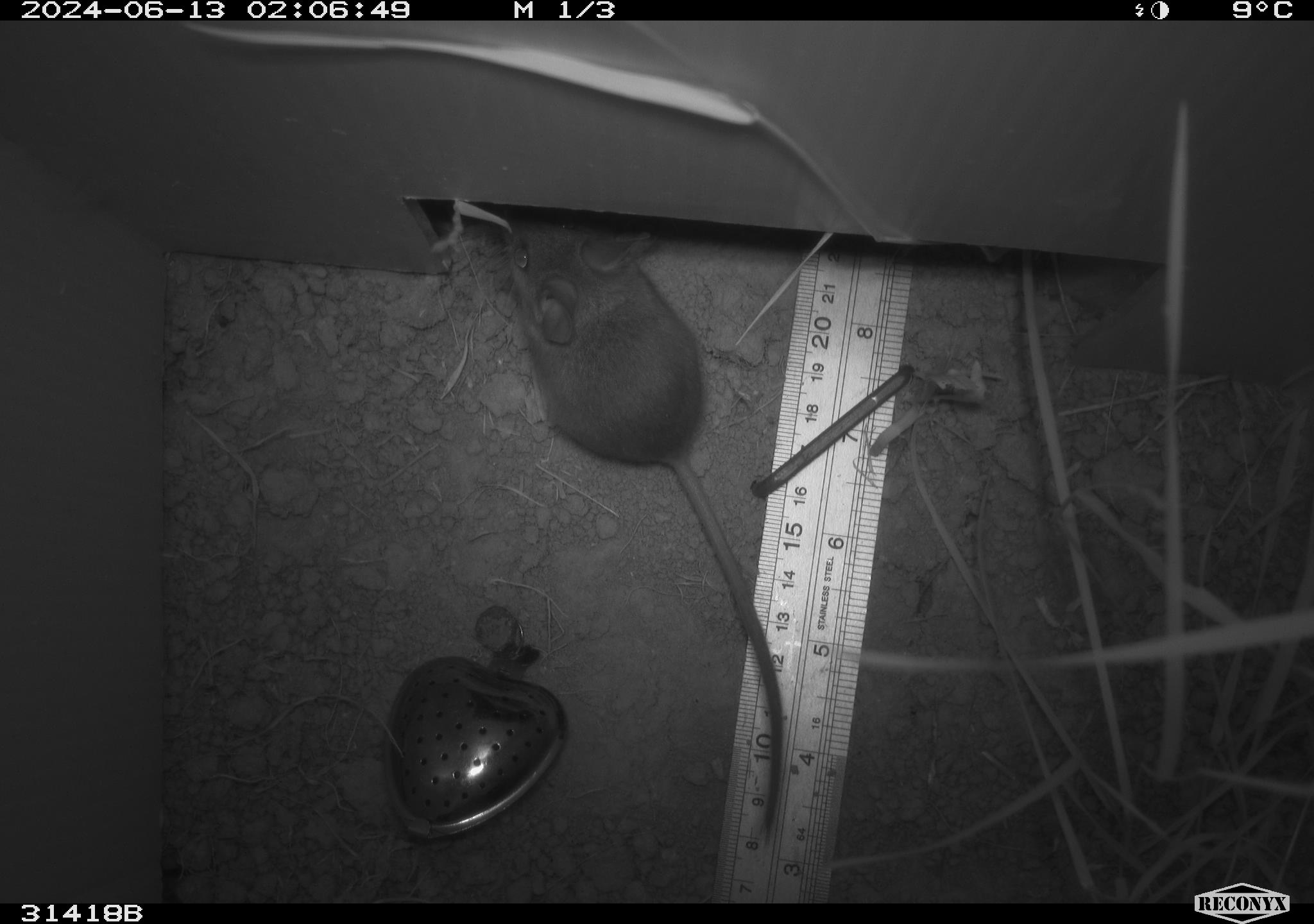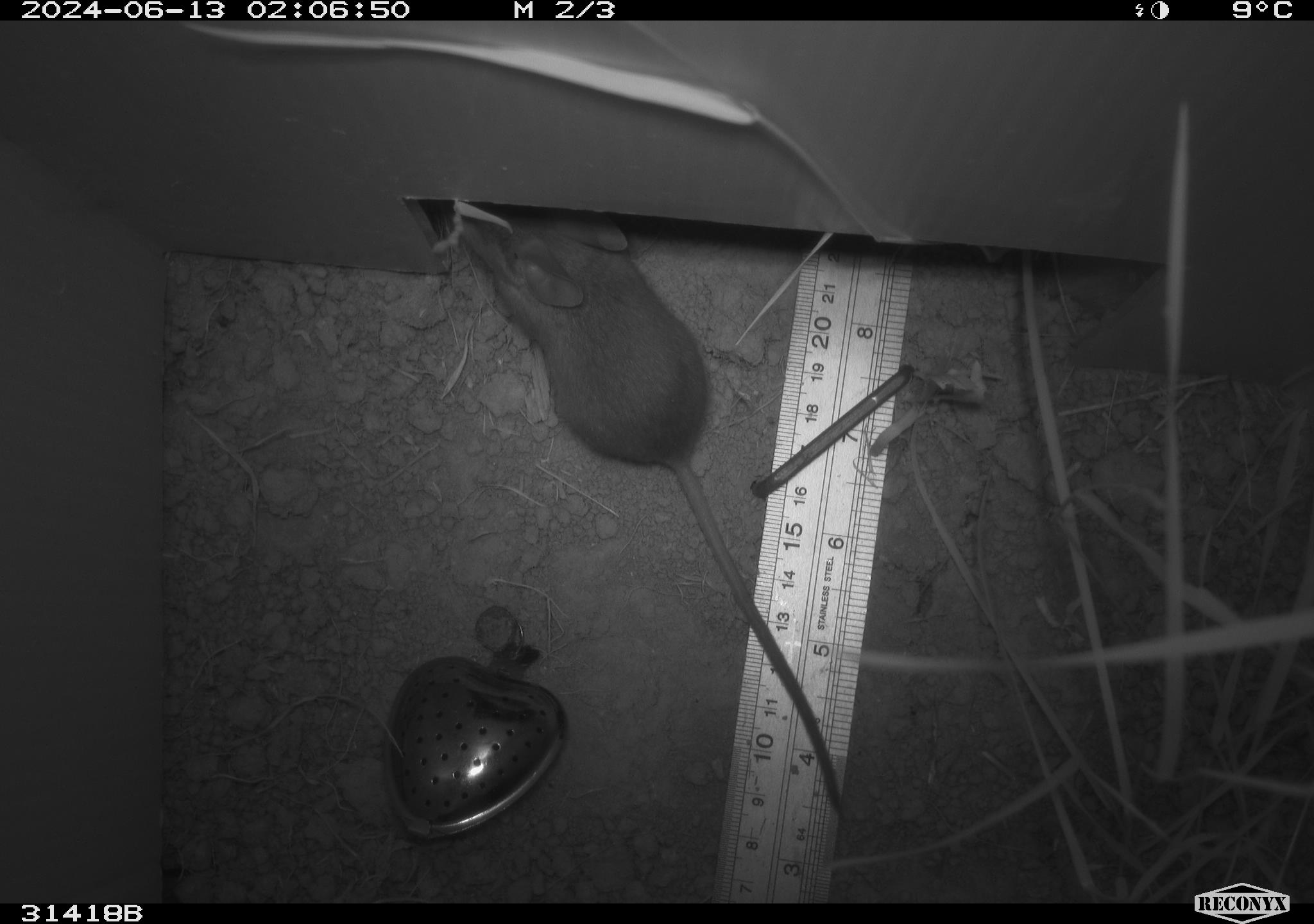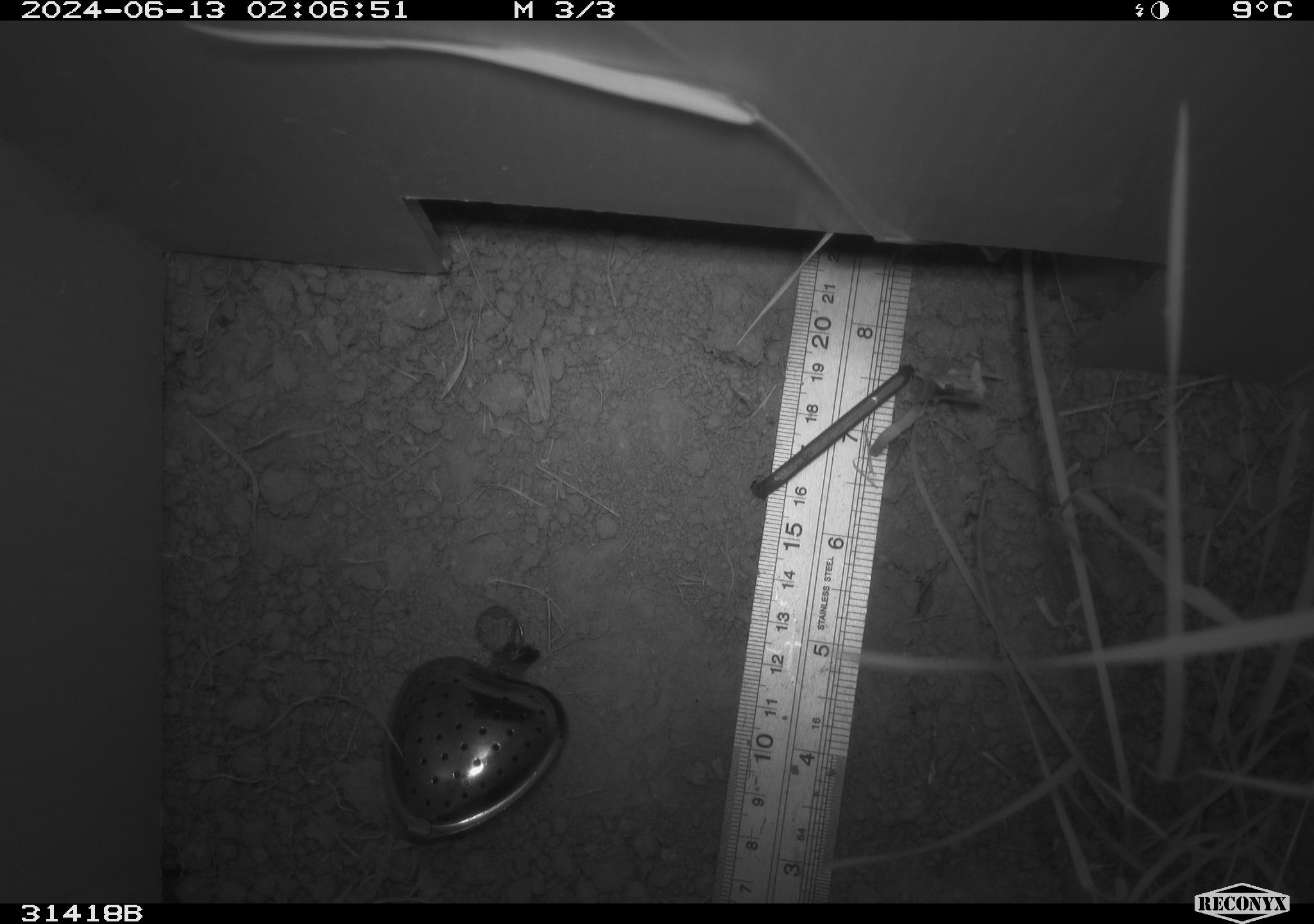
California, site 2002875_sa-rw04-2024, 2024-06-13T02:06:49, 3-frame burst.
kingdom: Animalia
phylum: Chordata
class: Mammalia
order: Rodentia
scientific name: Rodentia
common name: mouse species